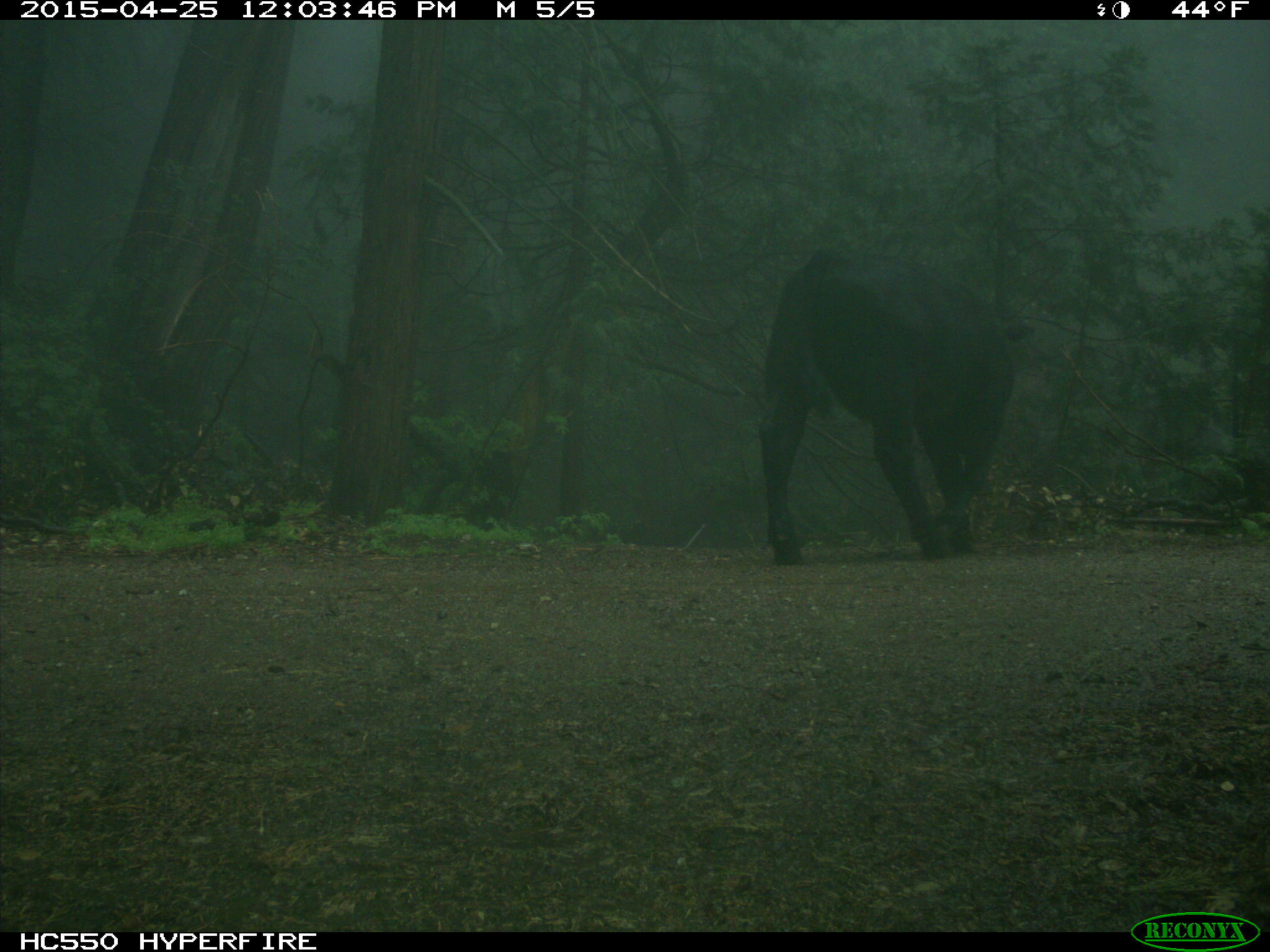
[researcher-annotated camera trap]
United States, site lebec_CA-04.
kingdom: Animalia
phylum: Chordata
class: Mammalia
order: Artiodactyla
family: Bovidae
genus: Bos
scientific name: Bos taurus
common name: domestic cow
Bos taurus (domestic cow).